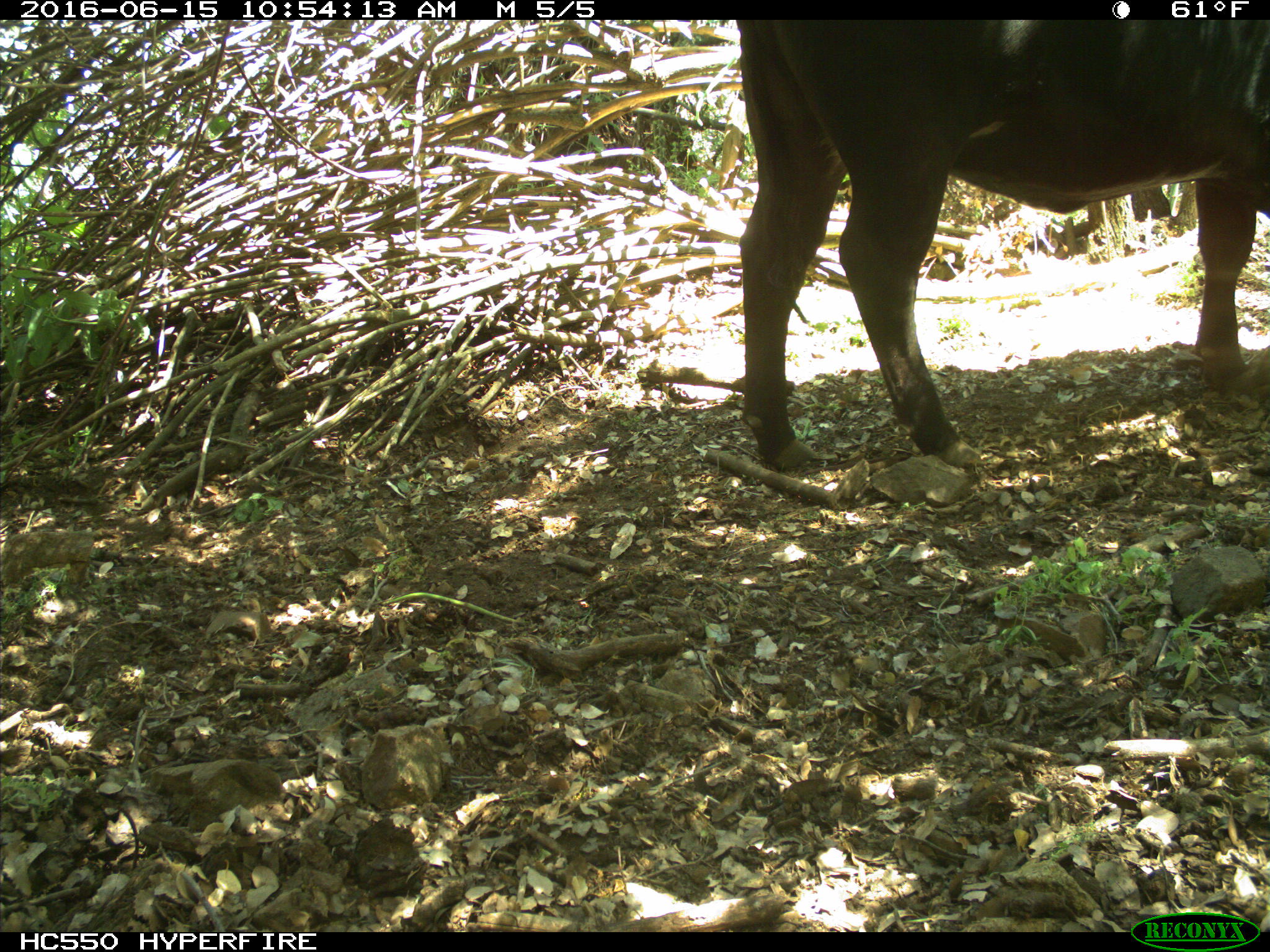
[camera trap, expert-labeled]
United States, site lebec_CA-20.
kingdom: Animalia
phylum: Chordata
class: Mammalia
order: Artiodactyla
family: Bovidae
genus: Bos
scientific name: Bos taurus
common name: domestic cow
Bos taurus (domestic cow).